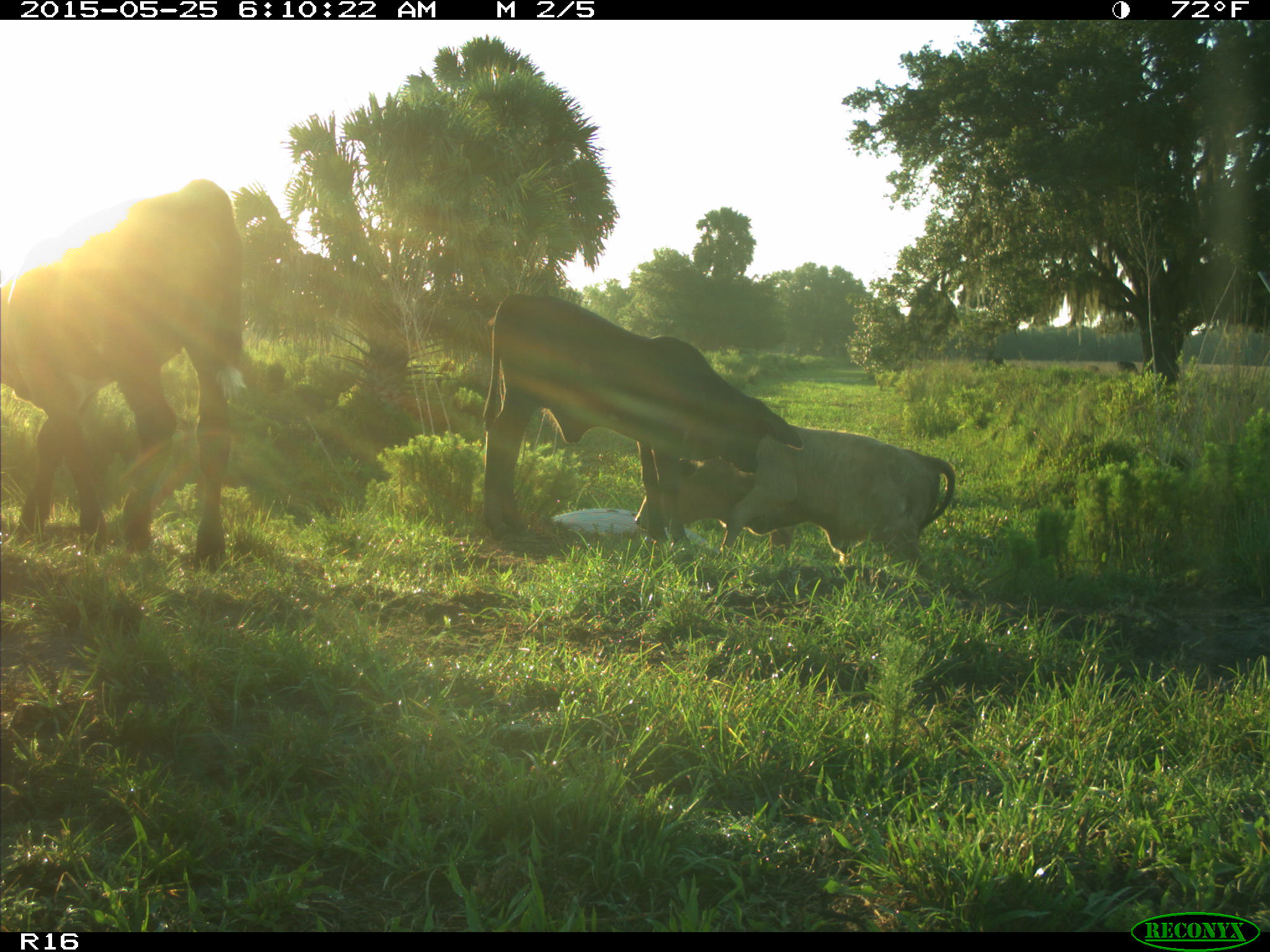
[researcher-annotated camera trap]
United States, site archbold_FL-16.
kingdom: Animalia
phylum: Chordata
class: Mammalia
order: Artiodactyla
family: Bovidae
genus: Bos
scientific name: Bos taurus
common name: domestic cow